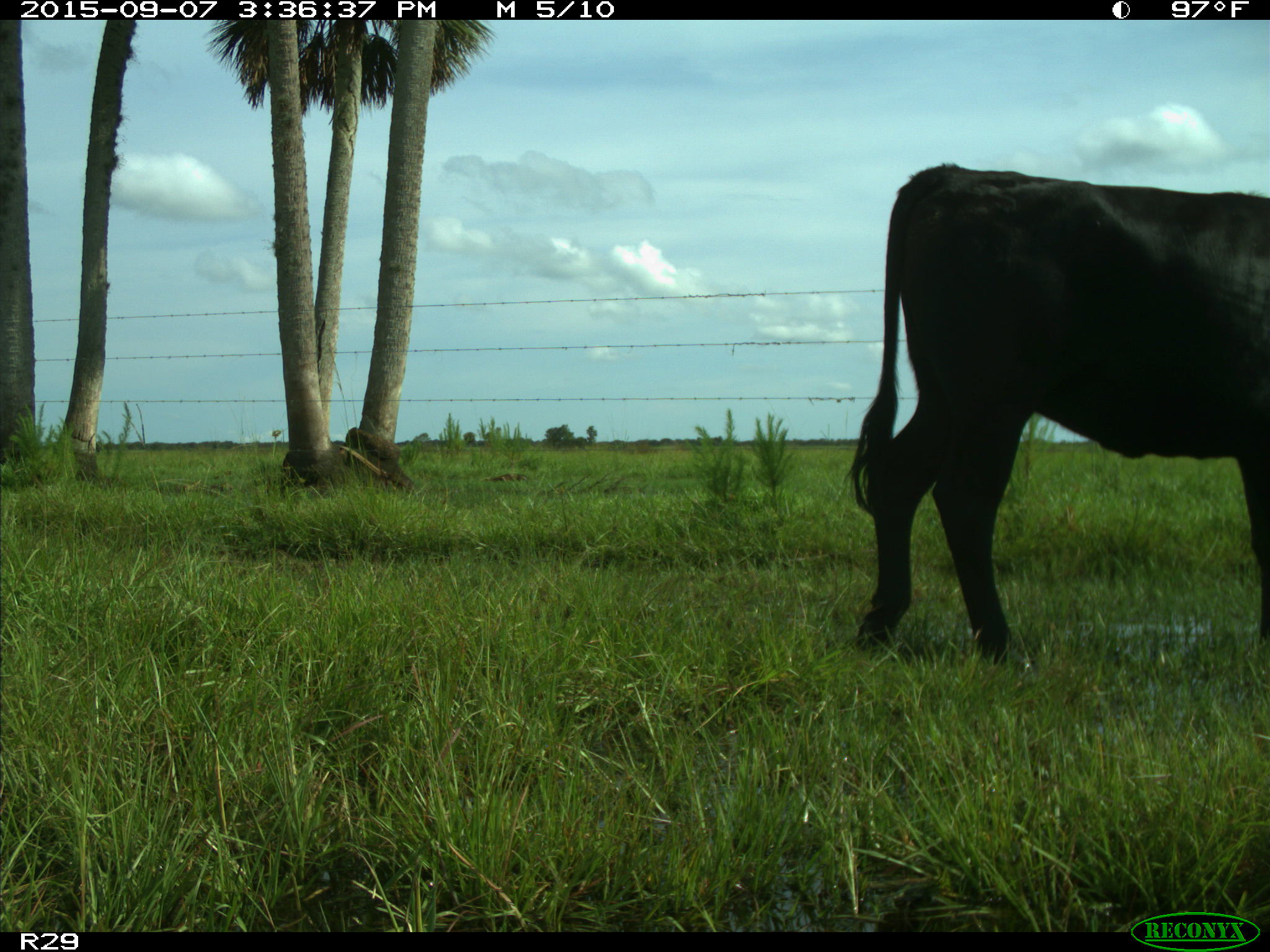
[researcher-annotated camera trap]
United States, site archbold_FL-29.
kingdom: Animalia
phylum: Chordata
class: Mammalia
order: Artiodactyla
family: Bovidae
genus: Bos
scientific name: Bos taurus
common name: domestic cow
Bos taurus (domestic cow).